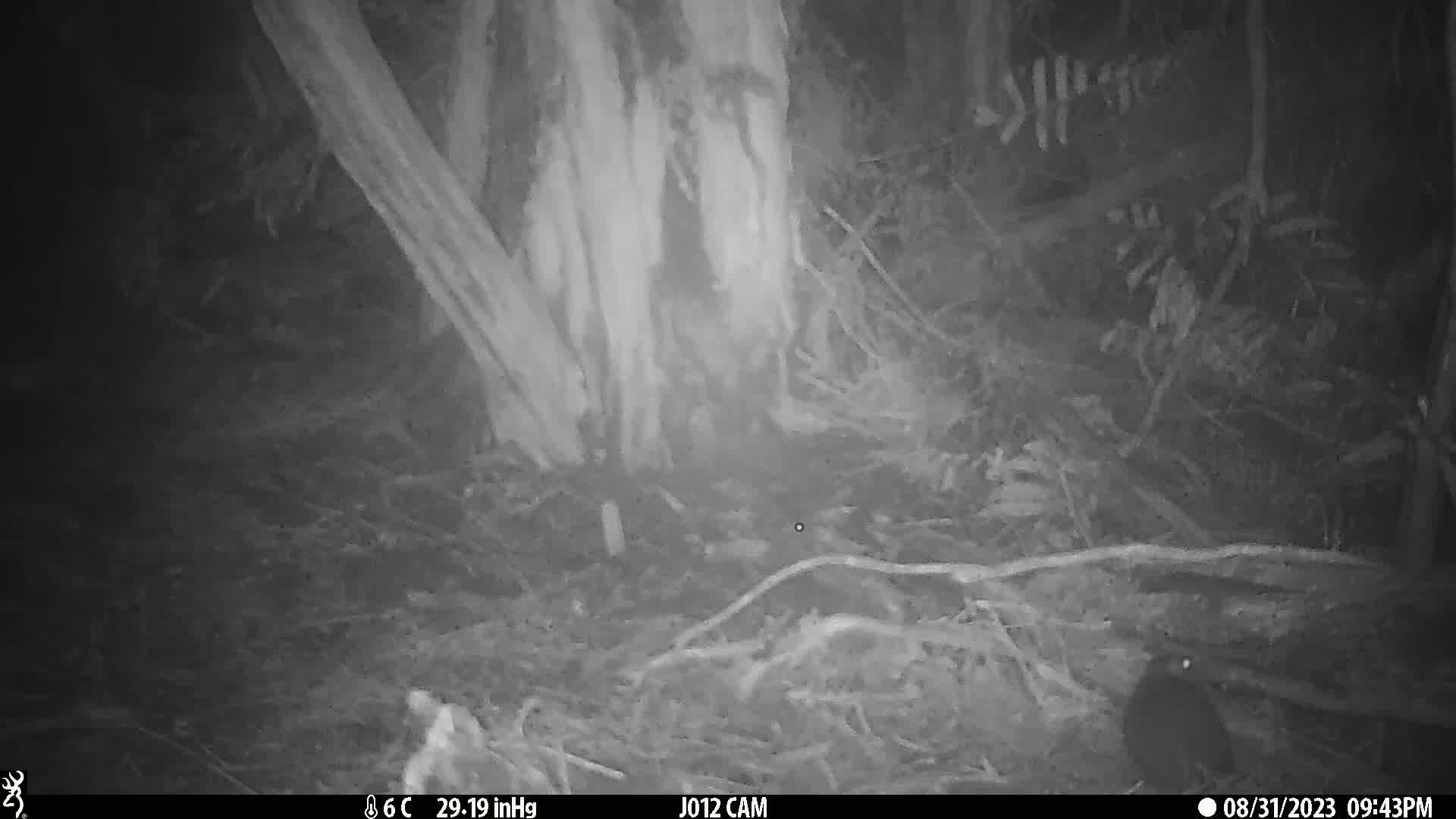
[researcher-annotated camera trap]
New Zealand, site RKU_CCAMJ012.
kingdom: Animalia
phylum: Chordata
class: Mammalia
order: Rodentia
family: Muridae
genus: Rattus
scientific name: Rattus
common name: rat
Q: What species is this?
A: Rat (Rattus).